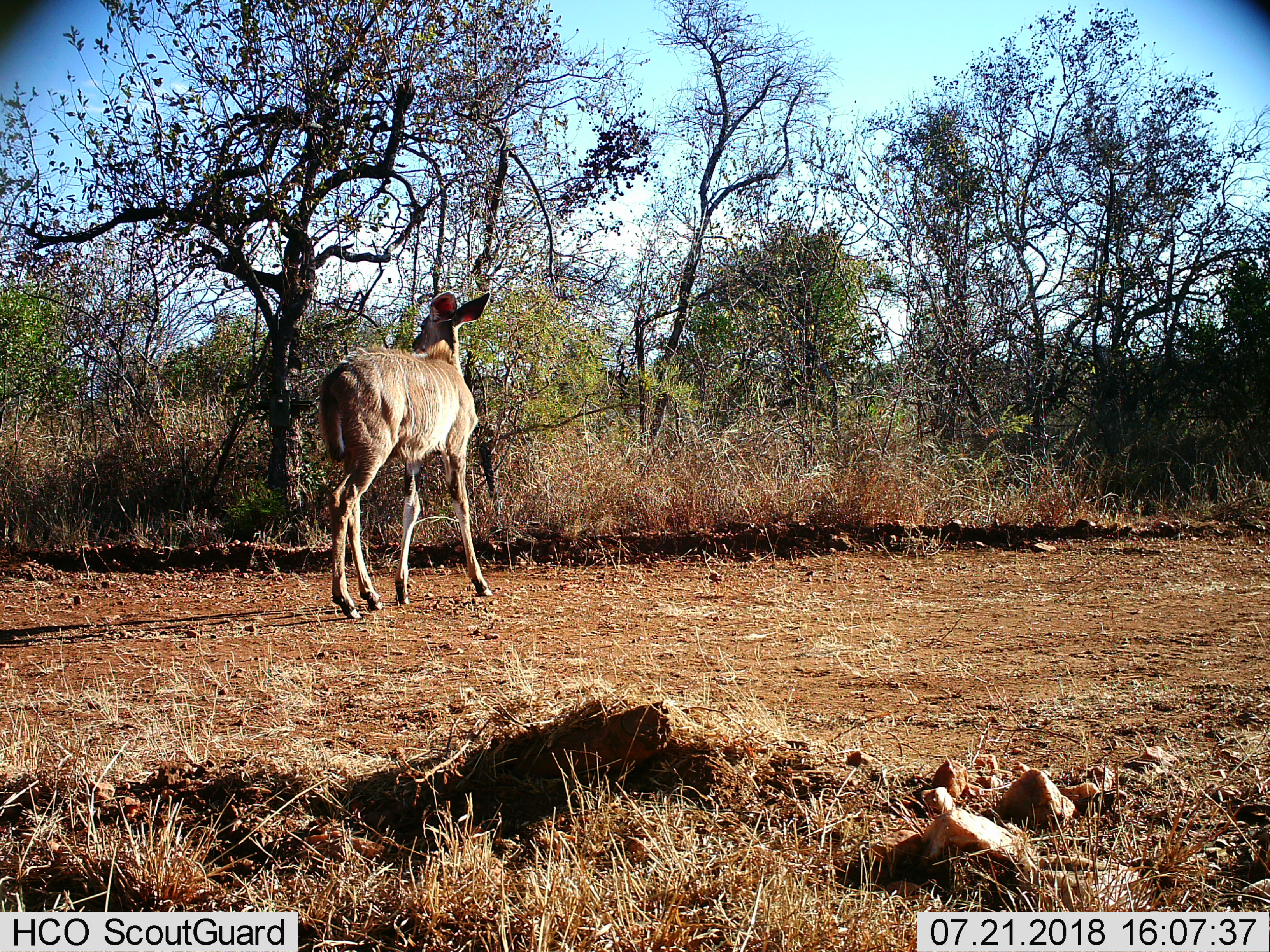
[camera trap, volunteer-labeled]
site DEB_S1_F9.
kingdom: Animalia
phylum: Chordata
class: Mammalia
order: Artiodactyla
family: Bovidae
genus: Tragelaphus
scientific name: Tragelaphus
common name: kudu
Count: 1.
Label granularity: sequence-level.